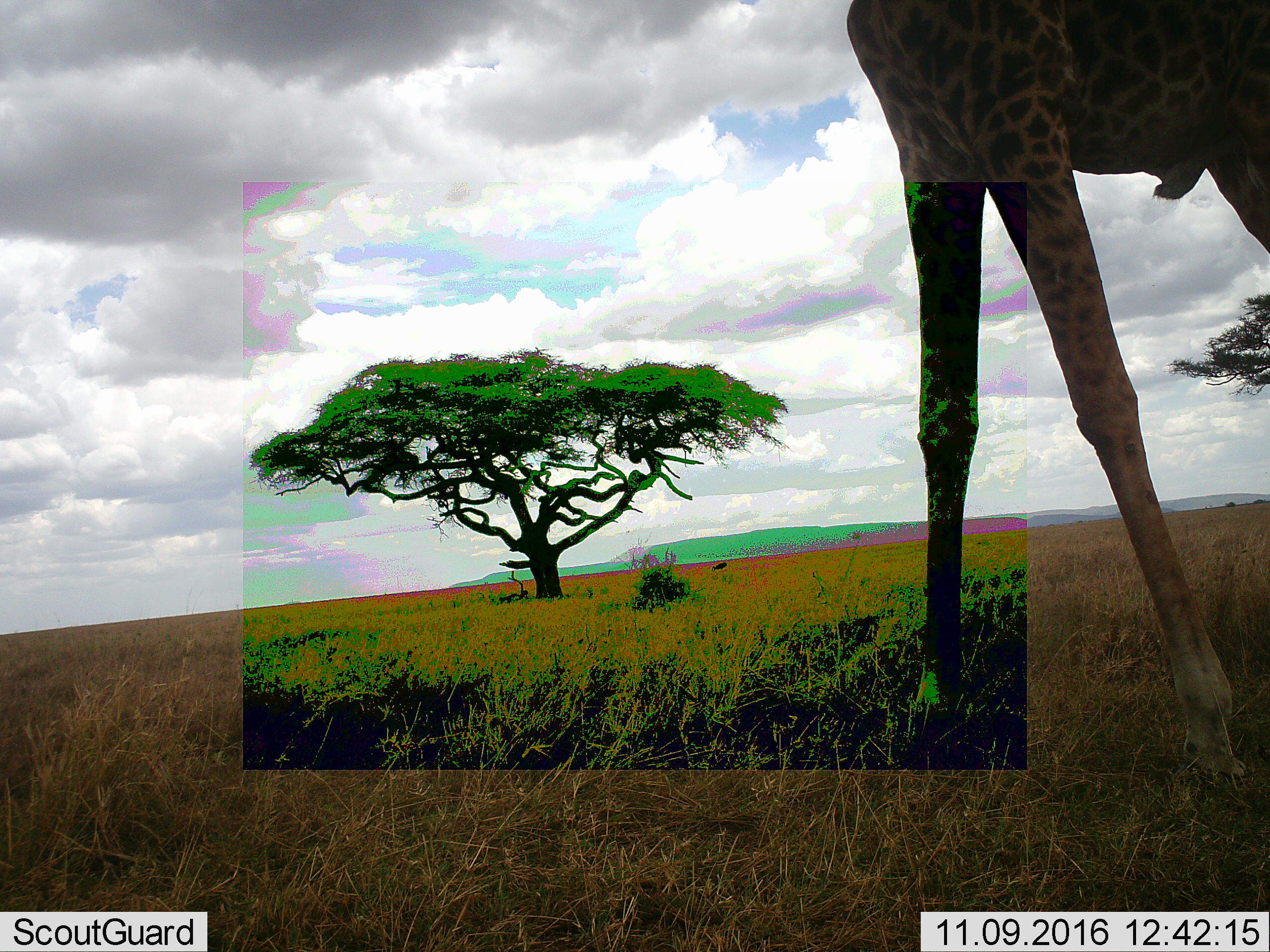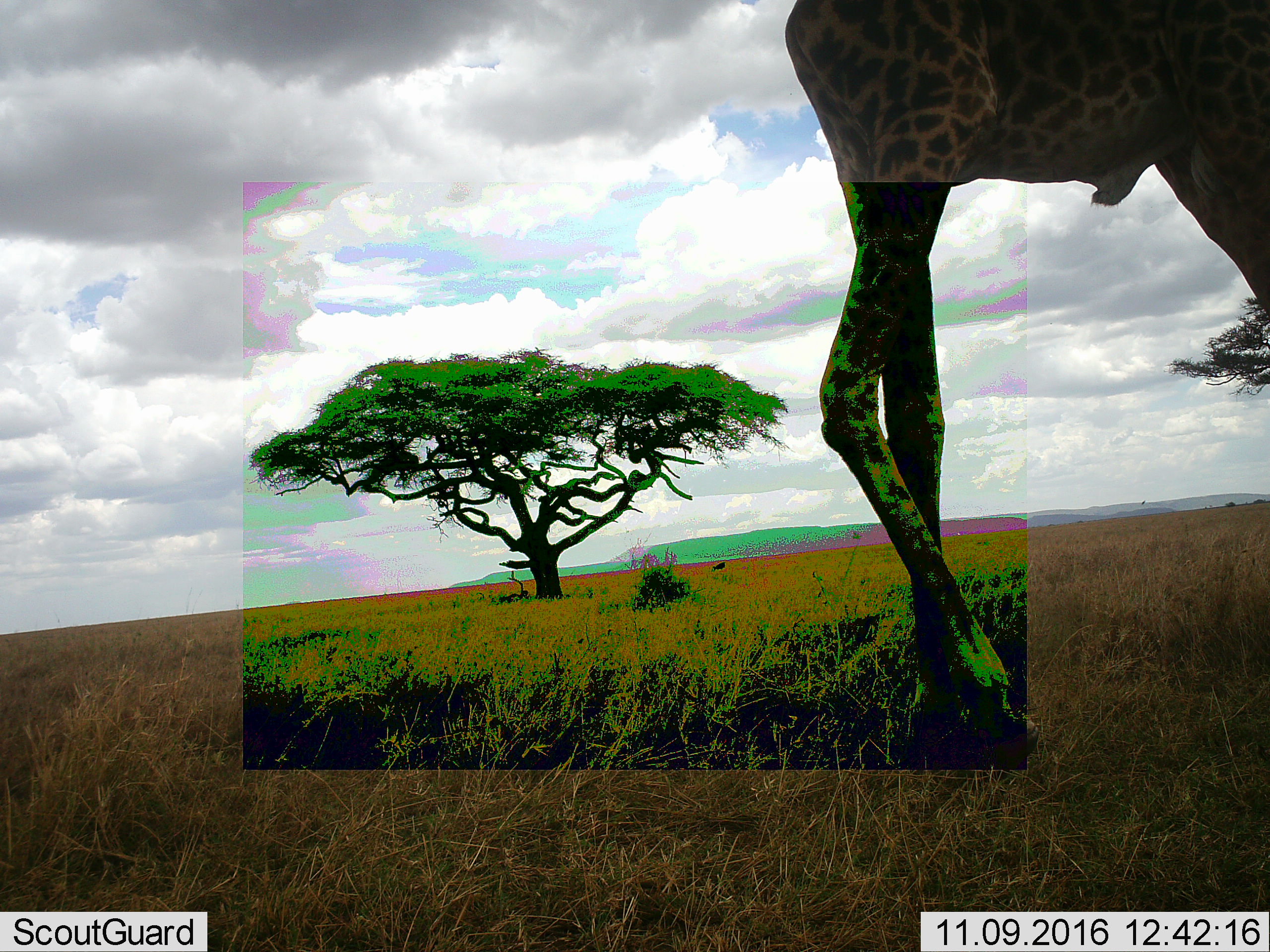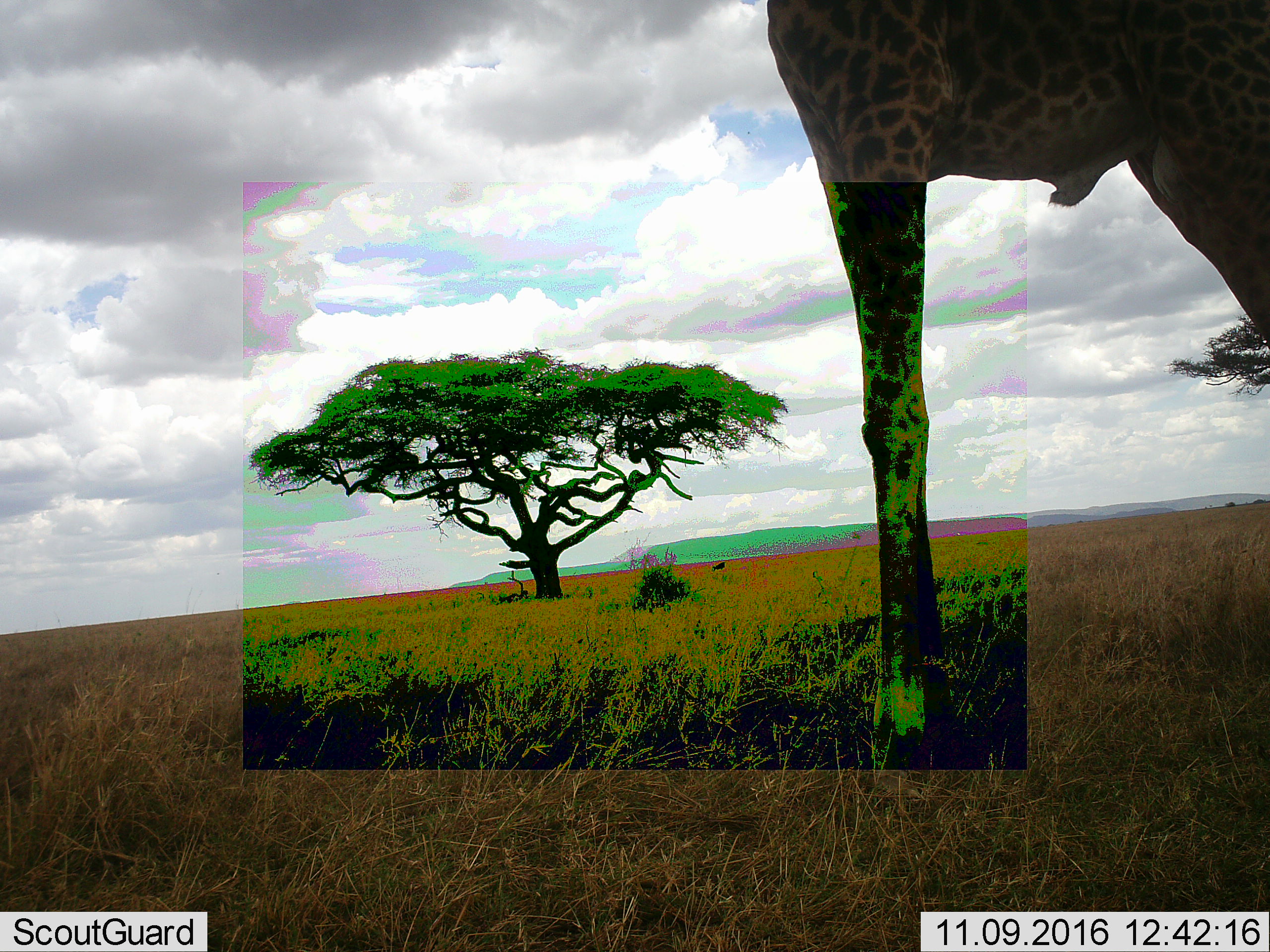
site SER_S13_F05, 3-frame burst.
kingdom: Animalia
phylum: Chordata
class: Mammalia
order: Artiodactyla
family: Giraffidae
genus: Giraffa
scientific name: Giraffa camelopardalis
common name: giraffe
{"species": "giraffe (Giraffa camelopardalis)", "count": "1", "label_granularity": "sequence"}